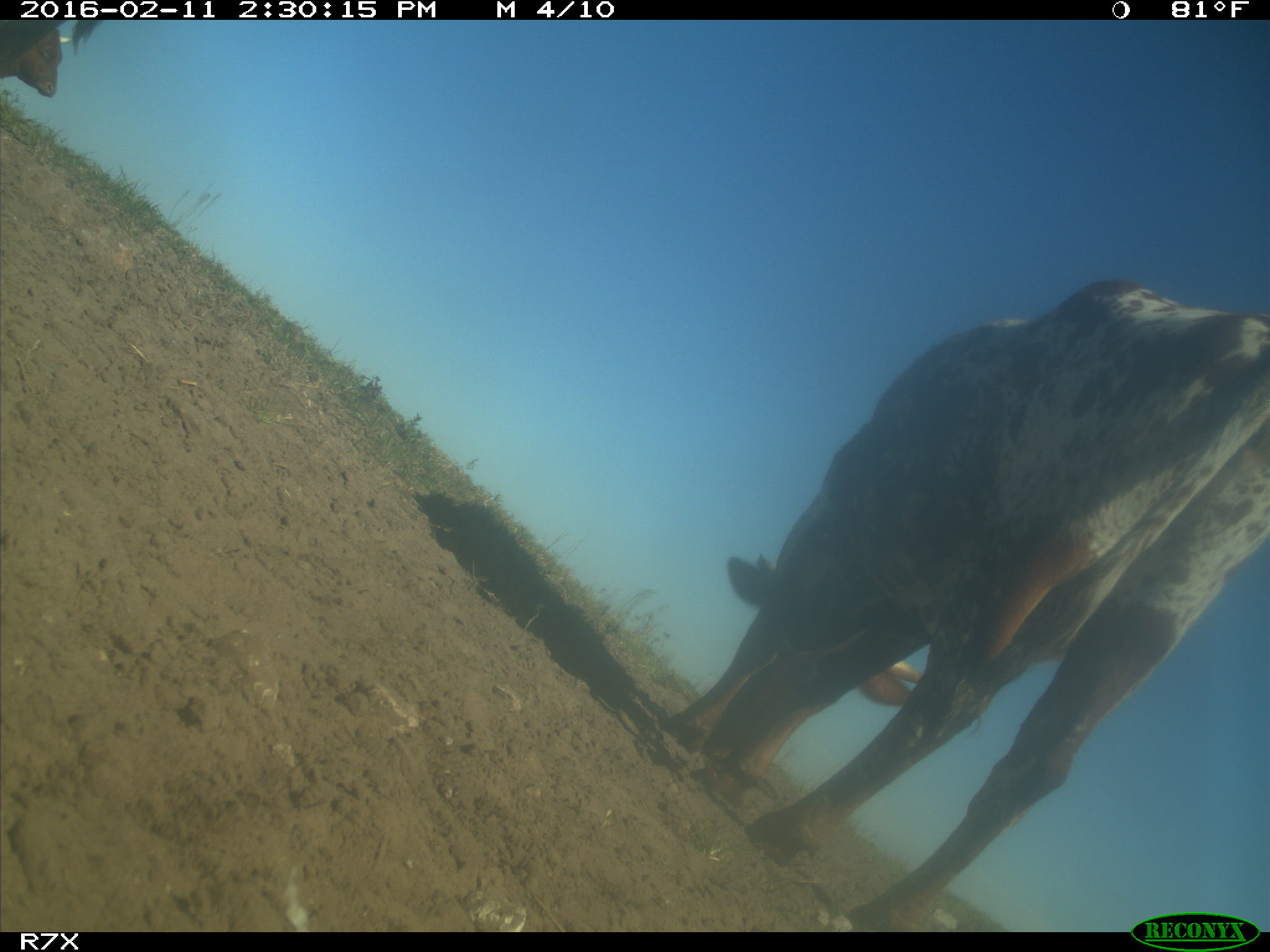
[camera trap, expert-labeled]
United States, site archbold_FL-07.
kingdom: Animalia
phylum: Chordata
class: Mammalia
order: Artiodactyla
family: Bovidae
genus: Bos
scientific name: Bos taurus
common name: domestic cow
Bos taurus (domestic cow).